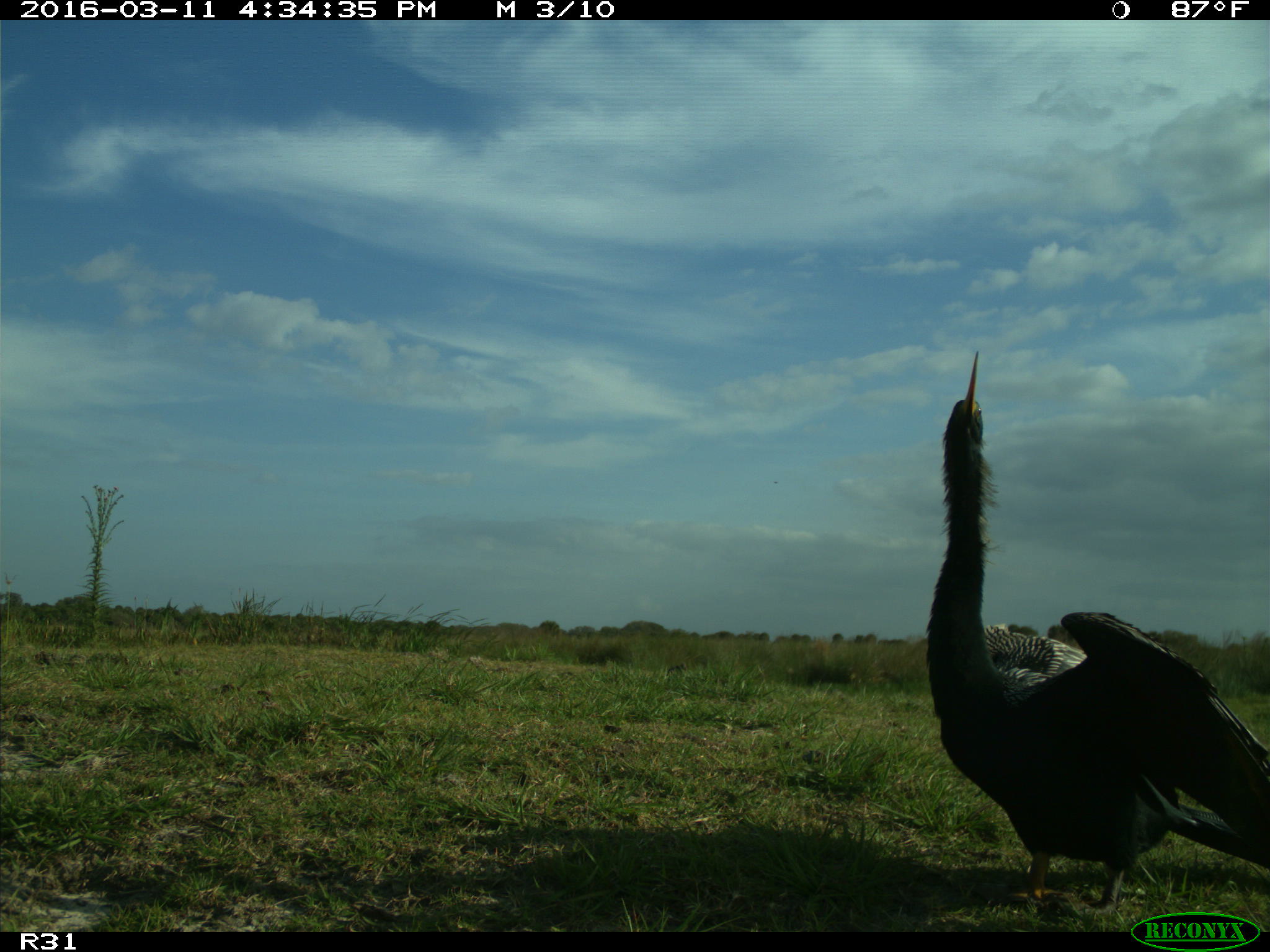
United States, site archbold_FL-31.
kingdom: Animalia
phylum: Chordata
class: Aves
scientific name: Aves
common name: birds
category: unidentified bird